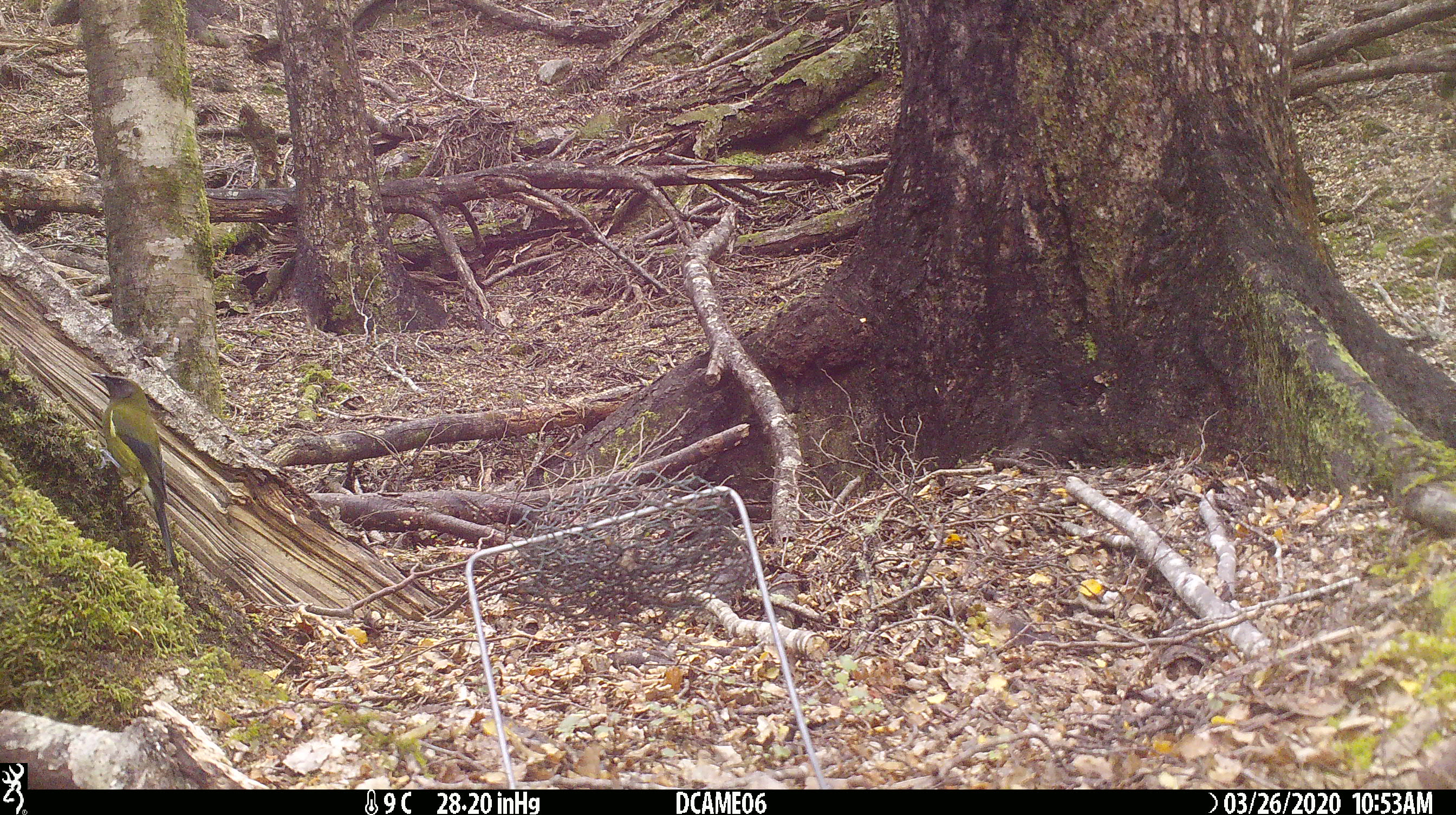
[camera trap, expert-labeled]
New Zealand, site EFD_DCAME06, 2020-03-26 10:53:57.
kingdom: Animalia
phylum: Chordata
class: Aves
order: Passeriformes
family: Meliphagidae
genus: Anthornis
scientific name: Anthornis melanura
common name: new zealand bellbird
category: bellbird